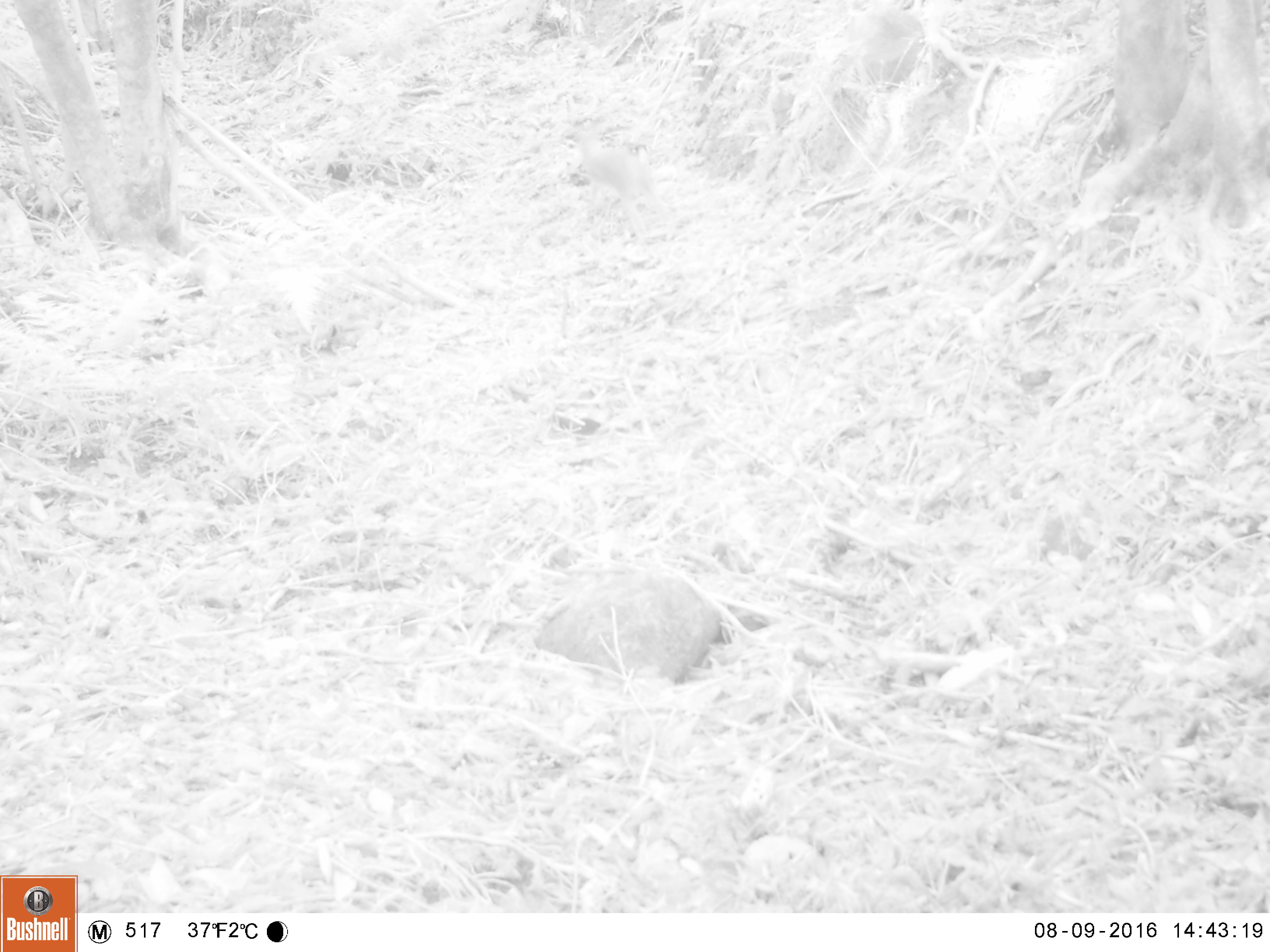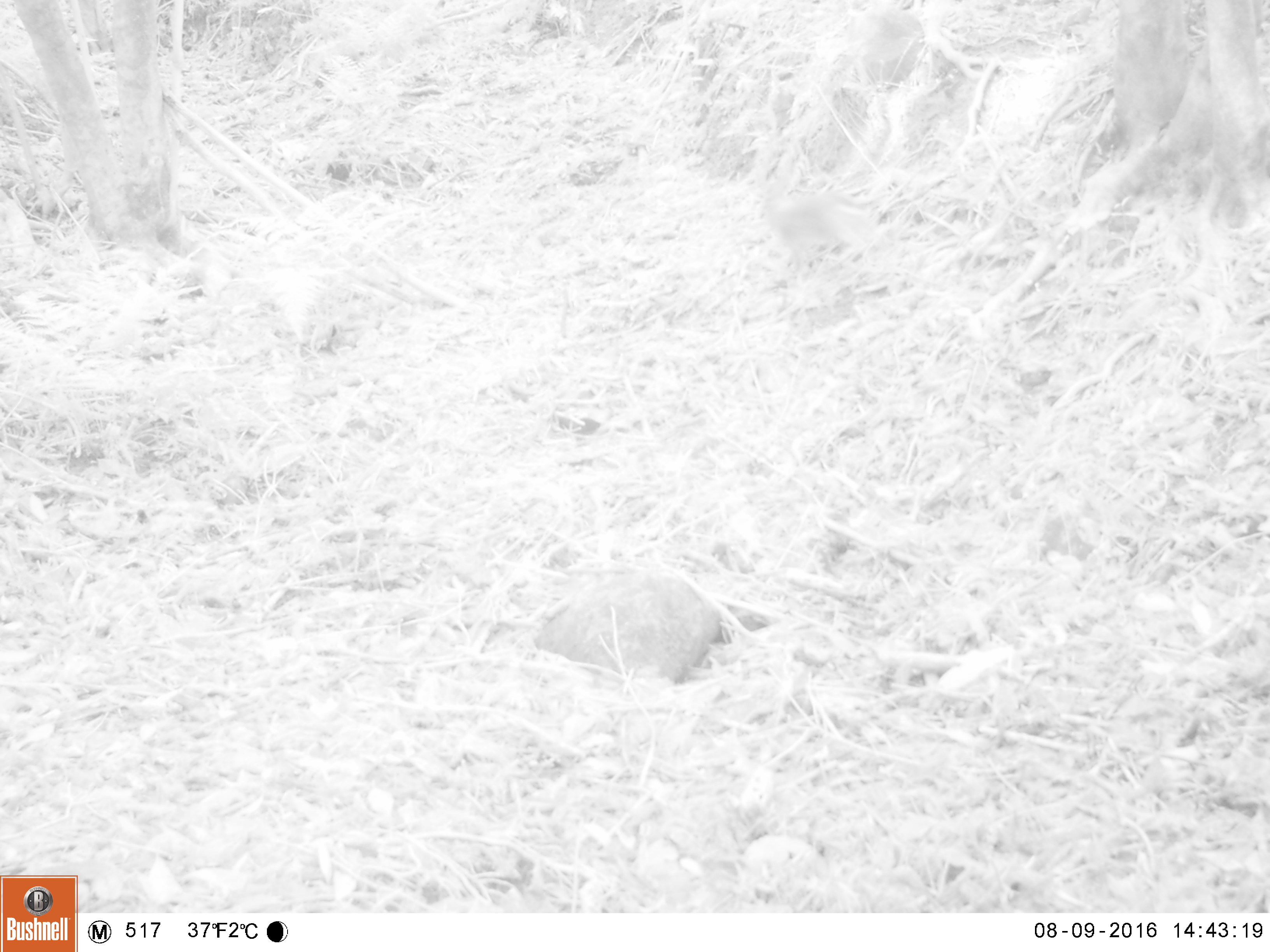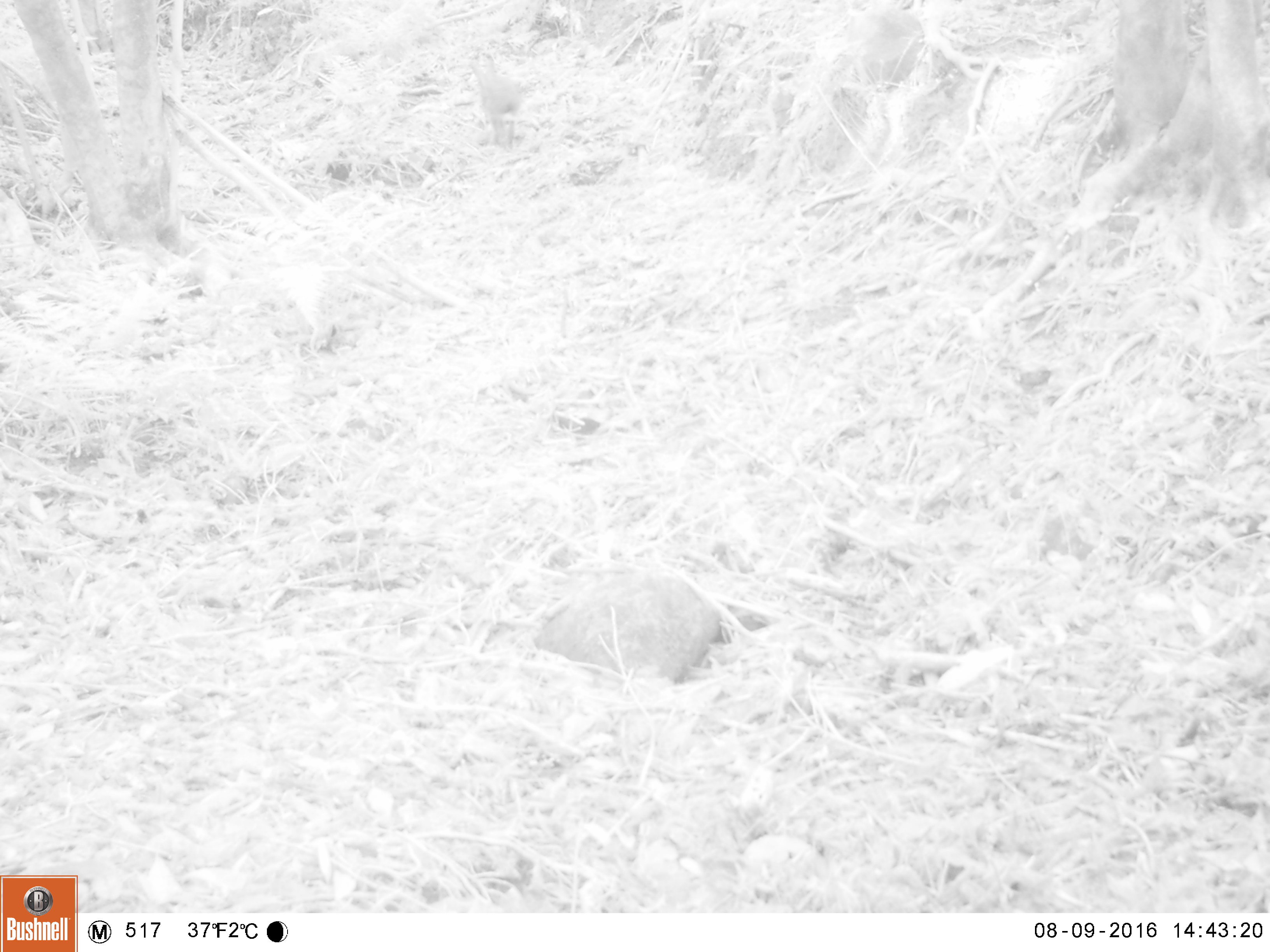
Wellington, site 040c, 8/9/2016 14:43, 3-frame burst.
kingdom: Animalia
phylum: Chordata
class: Mammalia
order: Lagomorpha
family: Leporidae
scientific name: Leporidae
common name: rabbit